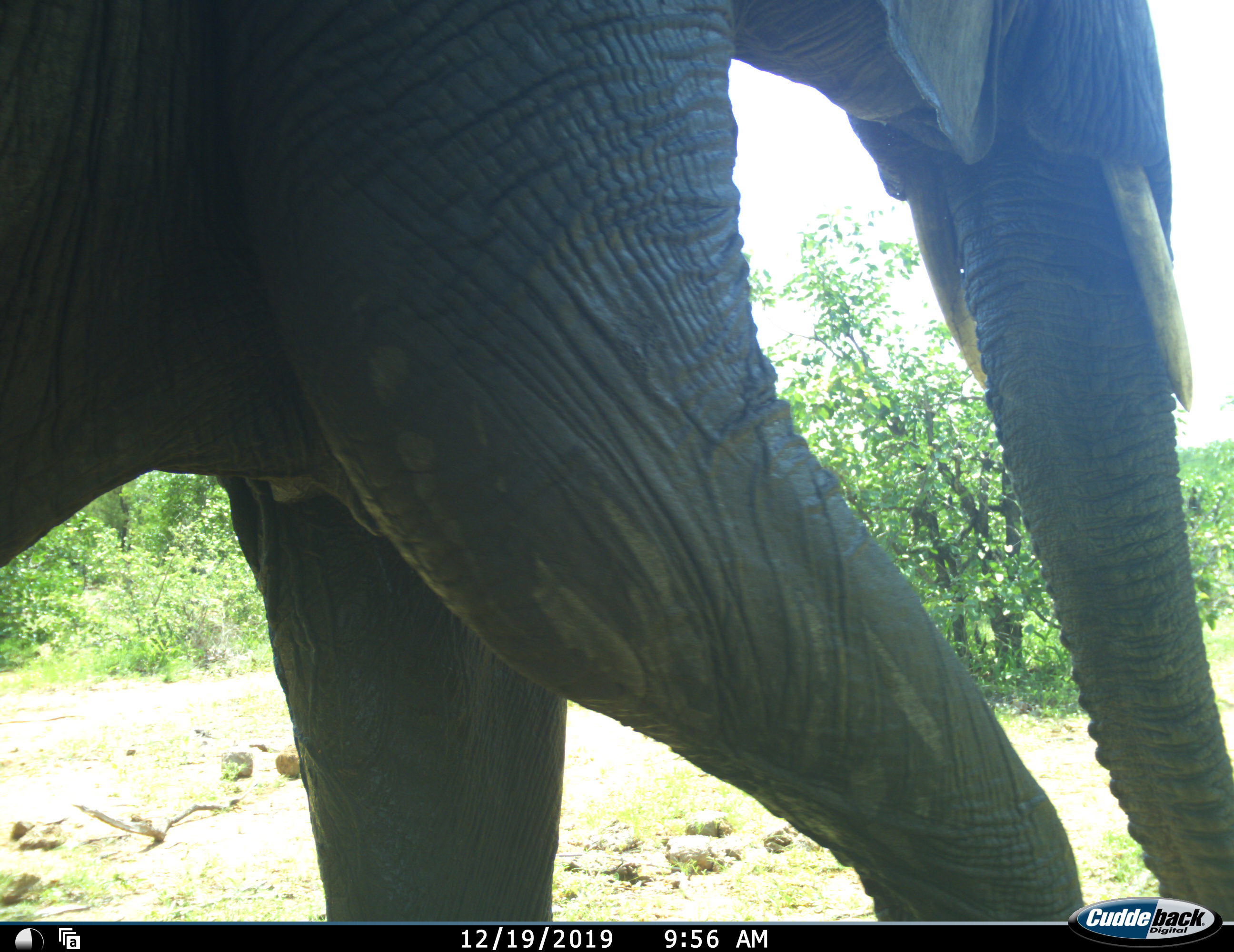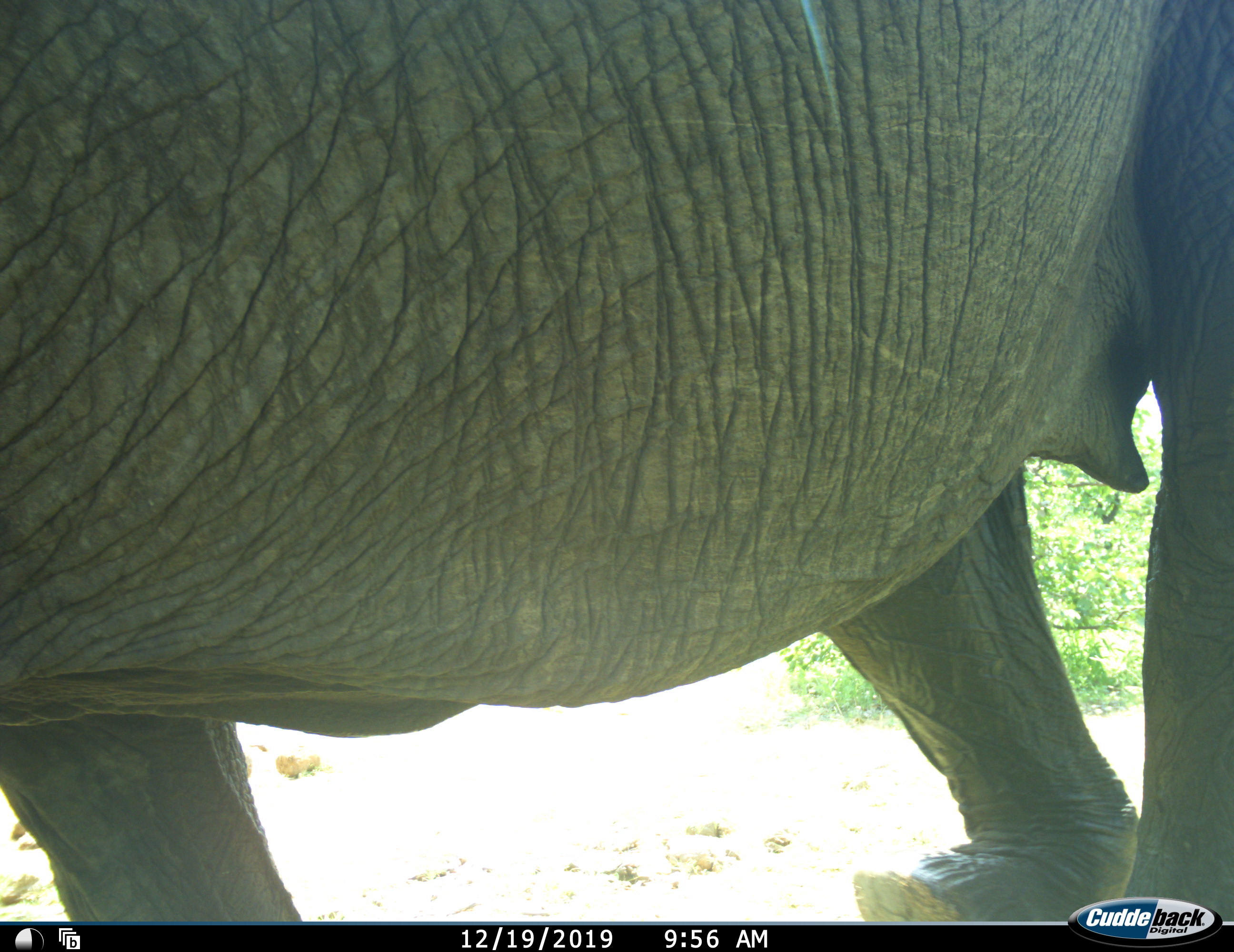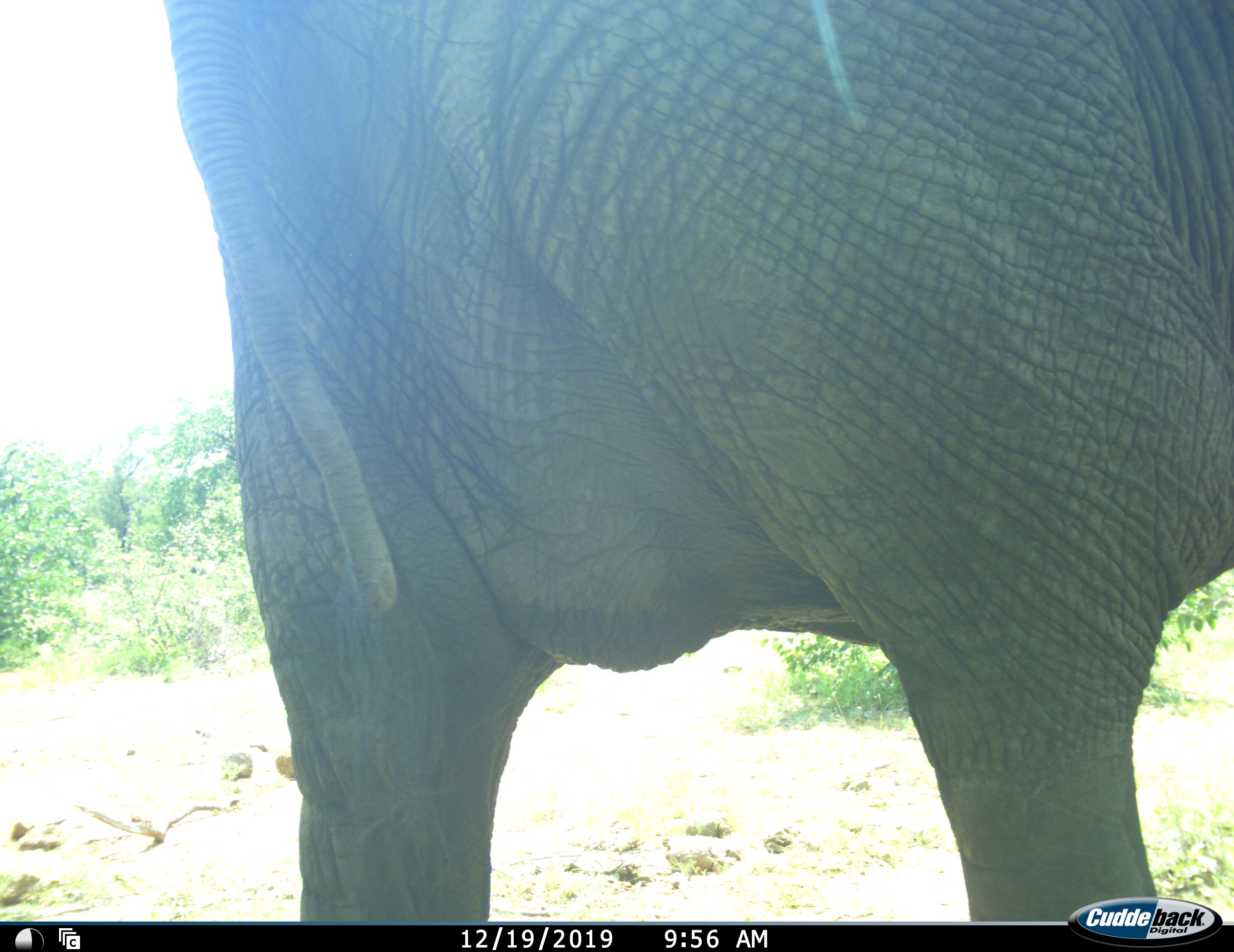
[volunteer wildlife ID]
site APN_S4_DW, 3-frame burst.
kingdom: Animalia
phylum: Chordata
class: Mammalia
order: Proboscidea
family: Elephantidae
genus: Loxodonta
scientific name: Loxodonta africana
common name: african bush elephant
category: elephant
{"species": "elephant (african bush elephant) (Loxodonta africana)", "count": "1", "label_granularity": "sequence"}